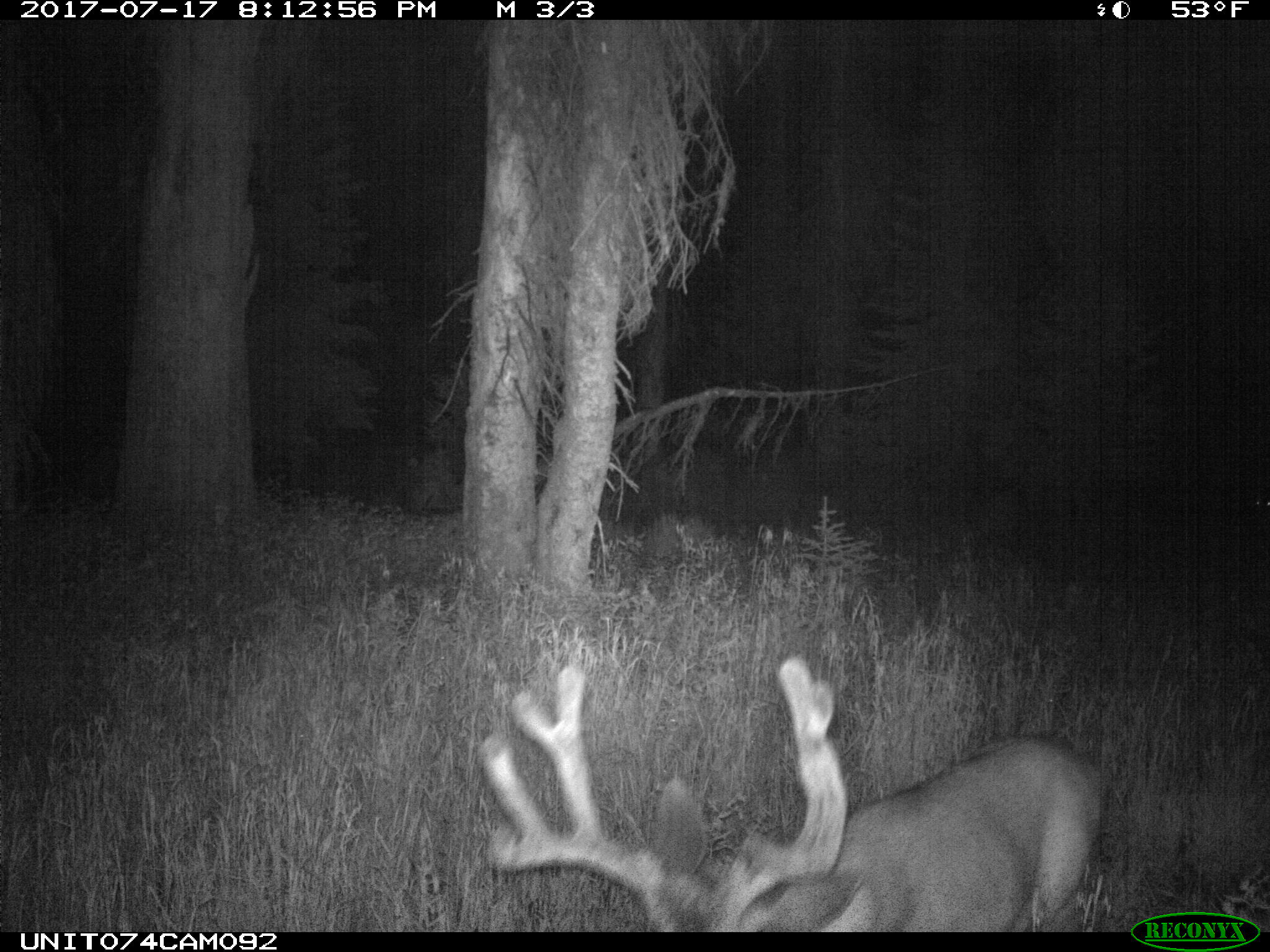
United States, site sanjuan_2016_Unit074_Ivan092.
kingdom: Animalia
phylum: Chordata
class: Mammalia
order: Artiodactyla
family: Cervidae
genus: Odocoileus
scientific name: Odocoileus hemionus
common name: mule deer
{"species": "Odocoileus hemionus (mule deer)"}